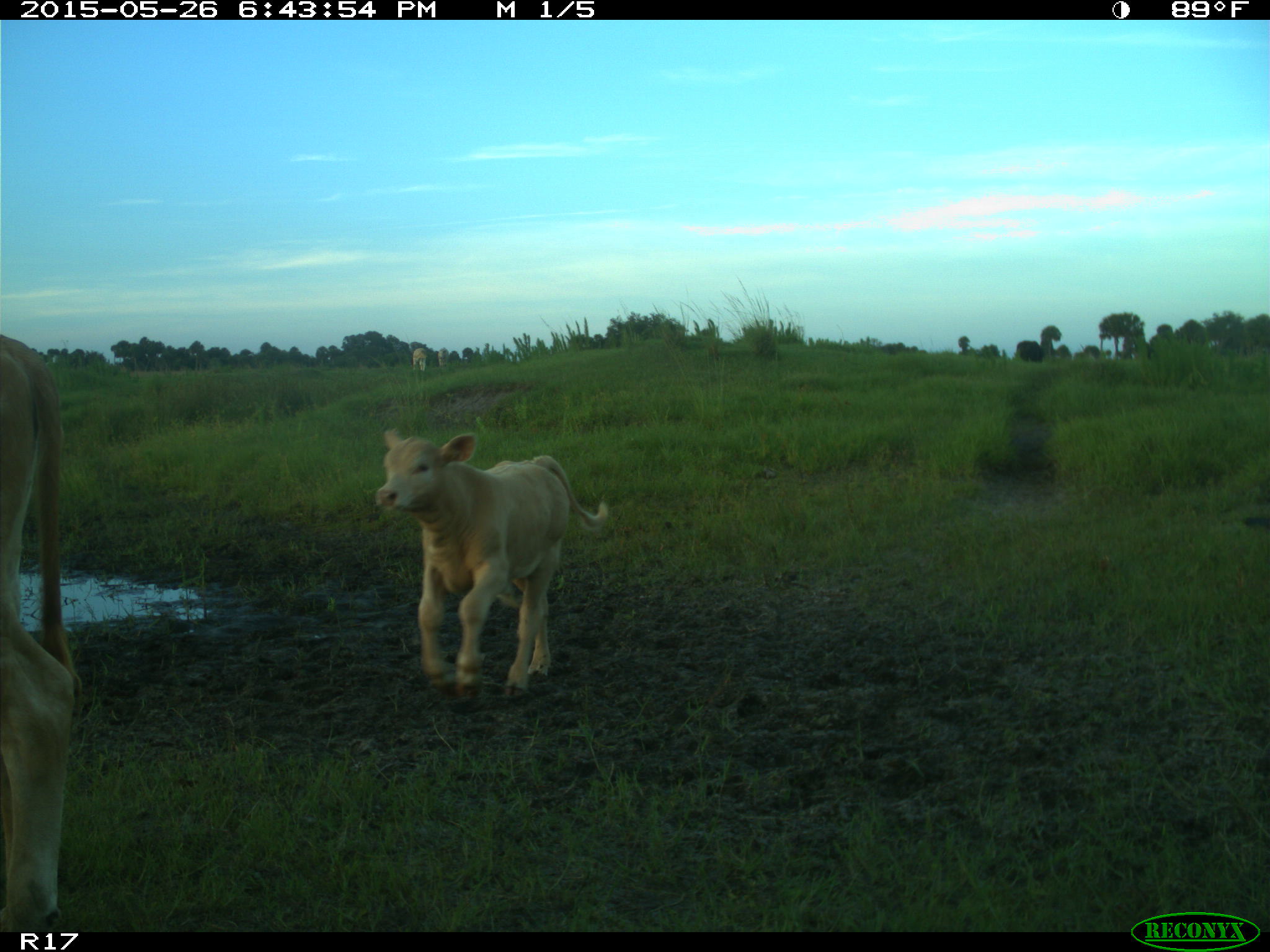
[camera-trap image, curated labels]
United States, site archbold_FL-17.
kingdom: Animalia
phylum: Chordata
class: Mammalia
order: Artiodactyla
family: Bovidae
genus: Bos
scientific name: Bos taurus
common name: domestic cow